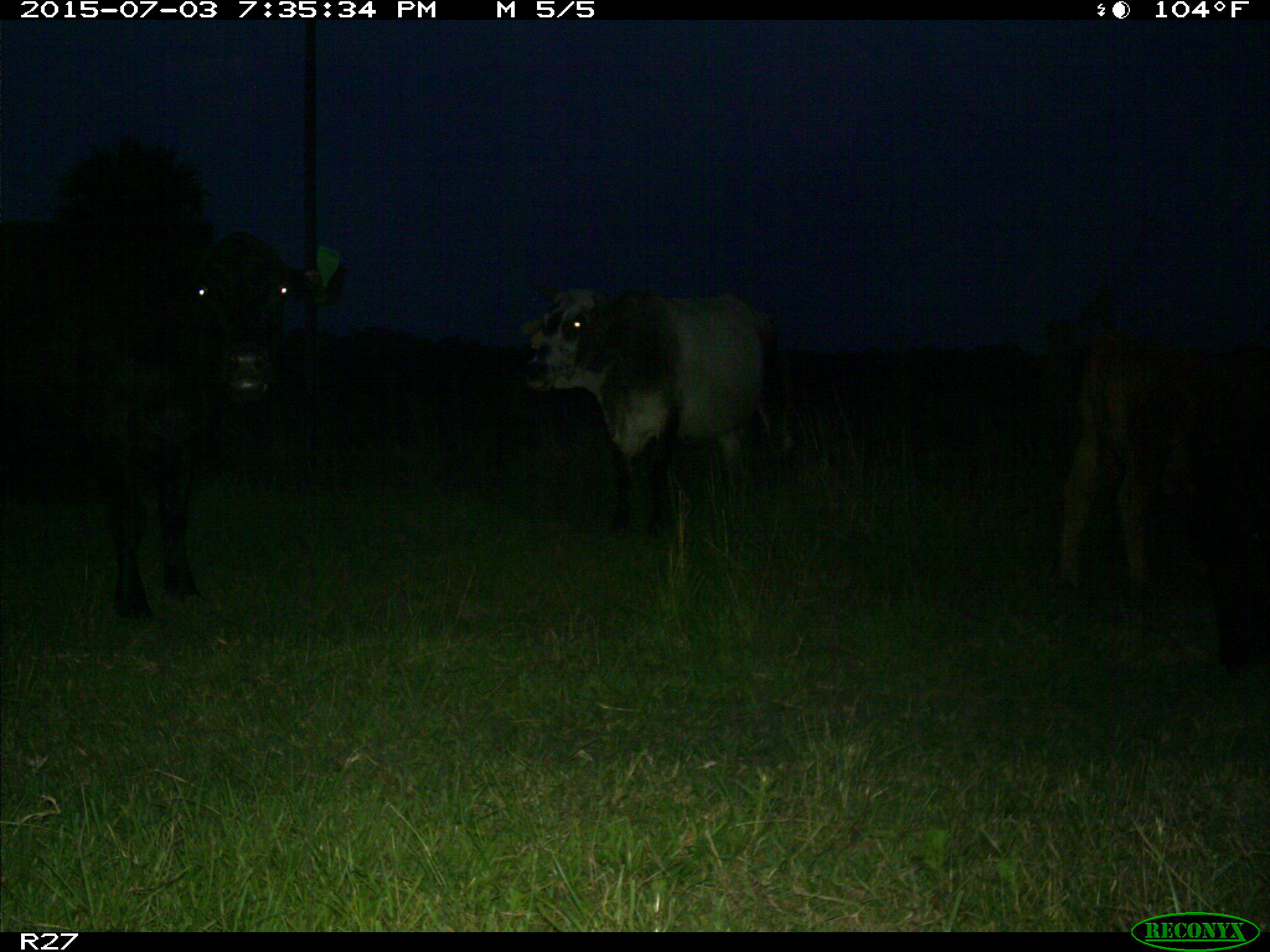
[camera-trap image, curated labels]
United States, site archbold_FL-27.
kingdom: Animalia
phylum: Chordata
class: Mammalia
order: Artiodactyla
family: Bovidae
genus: Bos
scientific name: Bos taurus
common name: domestic cow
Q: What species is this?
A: Bos taurus (domestic cow).